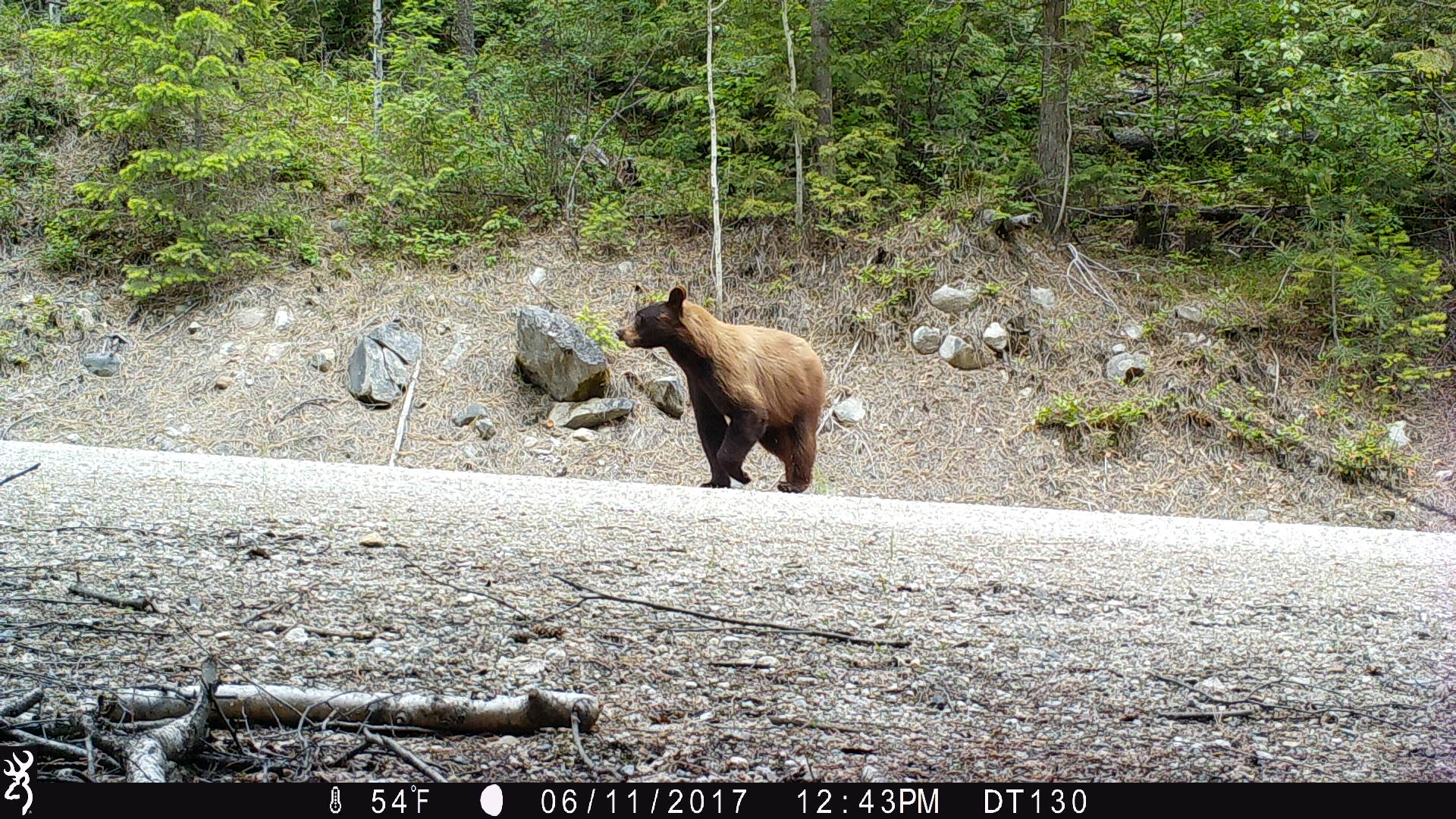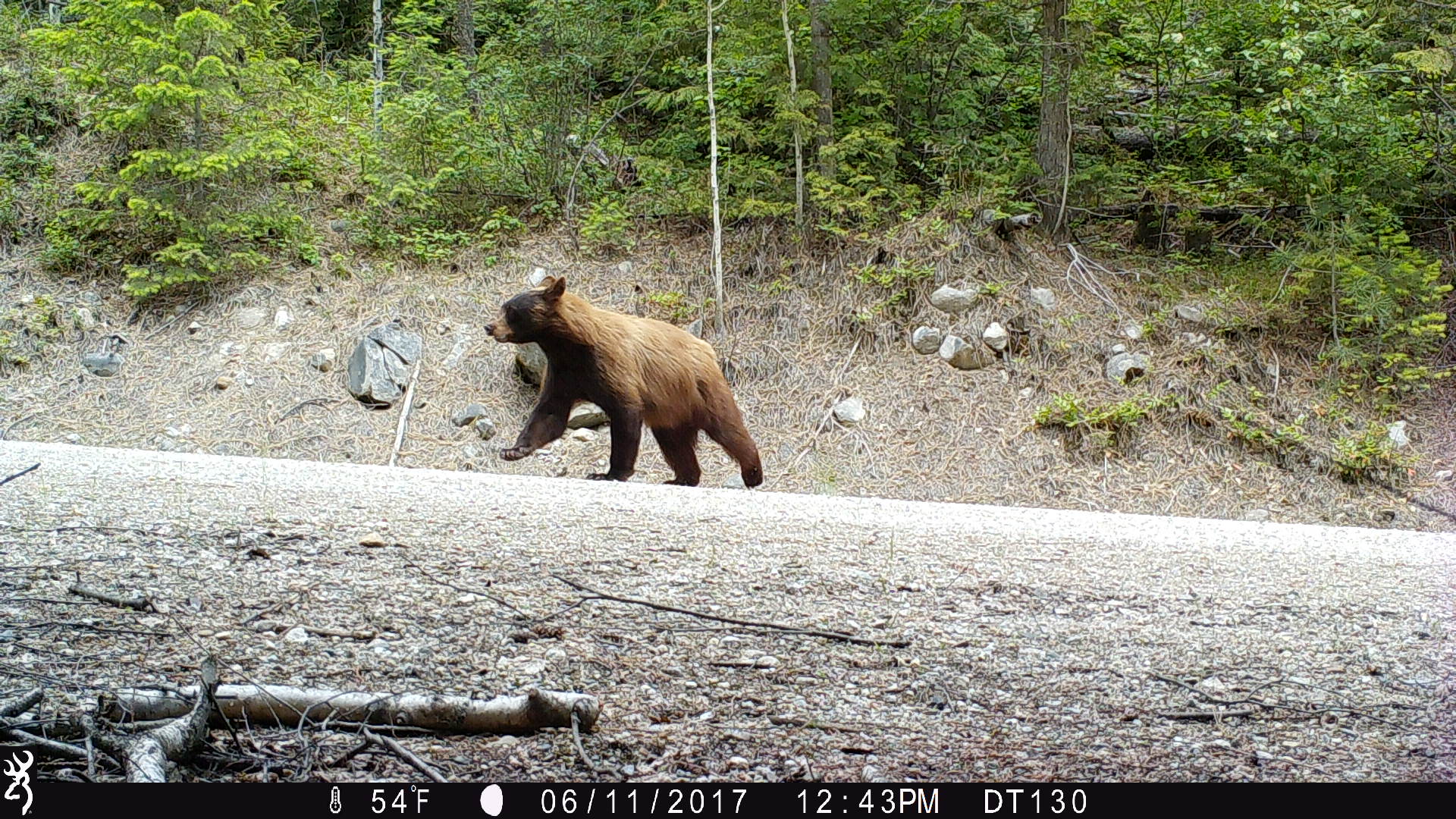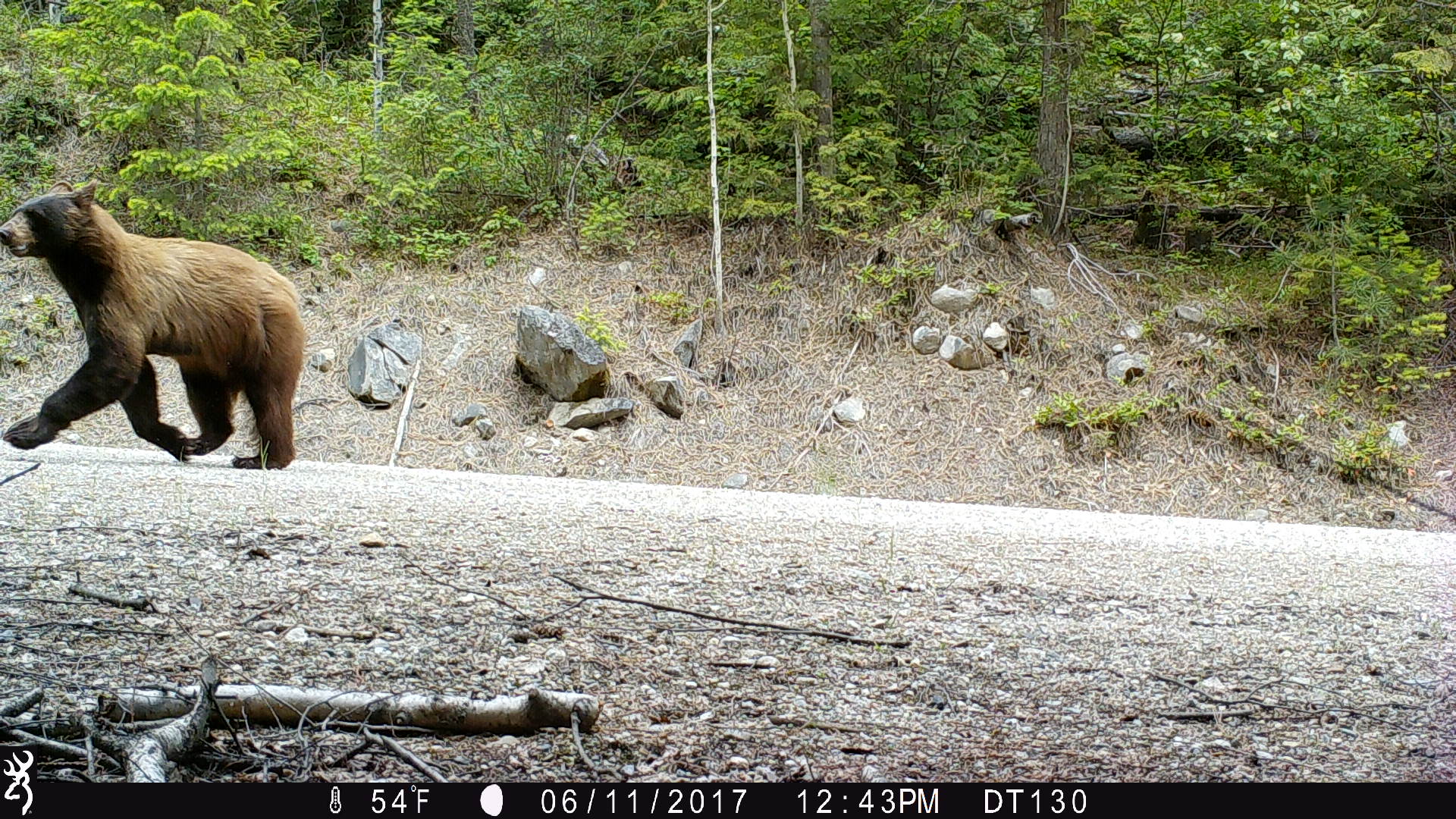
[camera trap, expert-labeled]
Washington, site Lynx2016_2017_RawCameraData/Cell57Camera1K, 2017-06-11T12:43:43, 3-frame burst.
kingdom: Animalia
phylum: Chordata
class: Mammalia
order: Carnivora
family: Ursidae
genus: Ursus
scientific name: Ursus americanus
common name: american black bear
Ursus americanus (american black bear). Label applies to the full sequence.